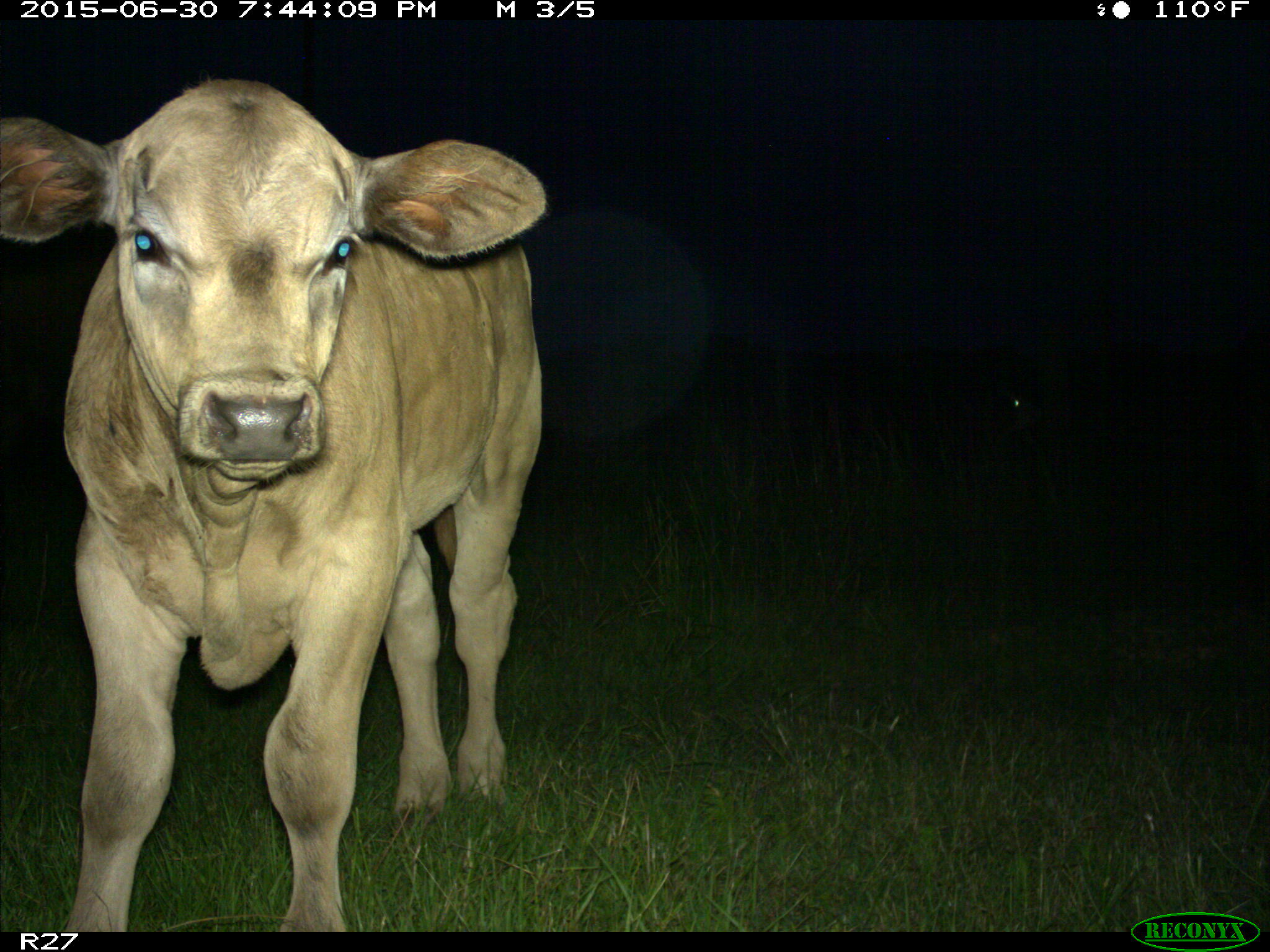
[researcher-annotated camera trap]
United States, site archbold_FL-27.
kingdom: Animalia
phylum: Chordata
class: Mammalia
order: Artiodactyla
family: Bovidae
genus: Bos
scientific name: Bos taurus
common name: domestic cow